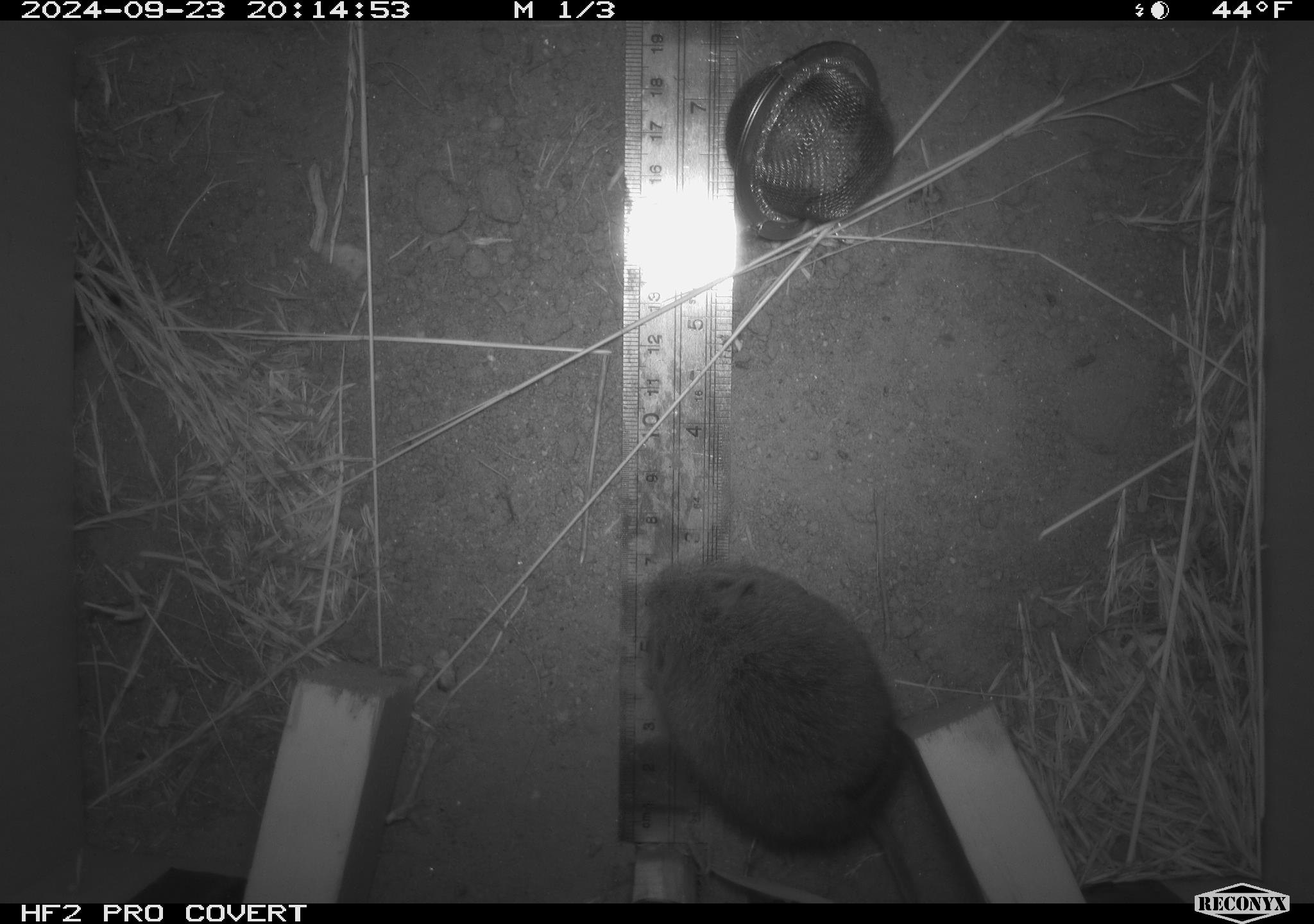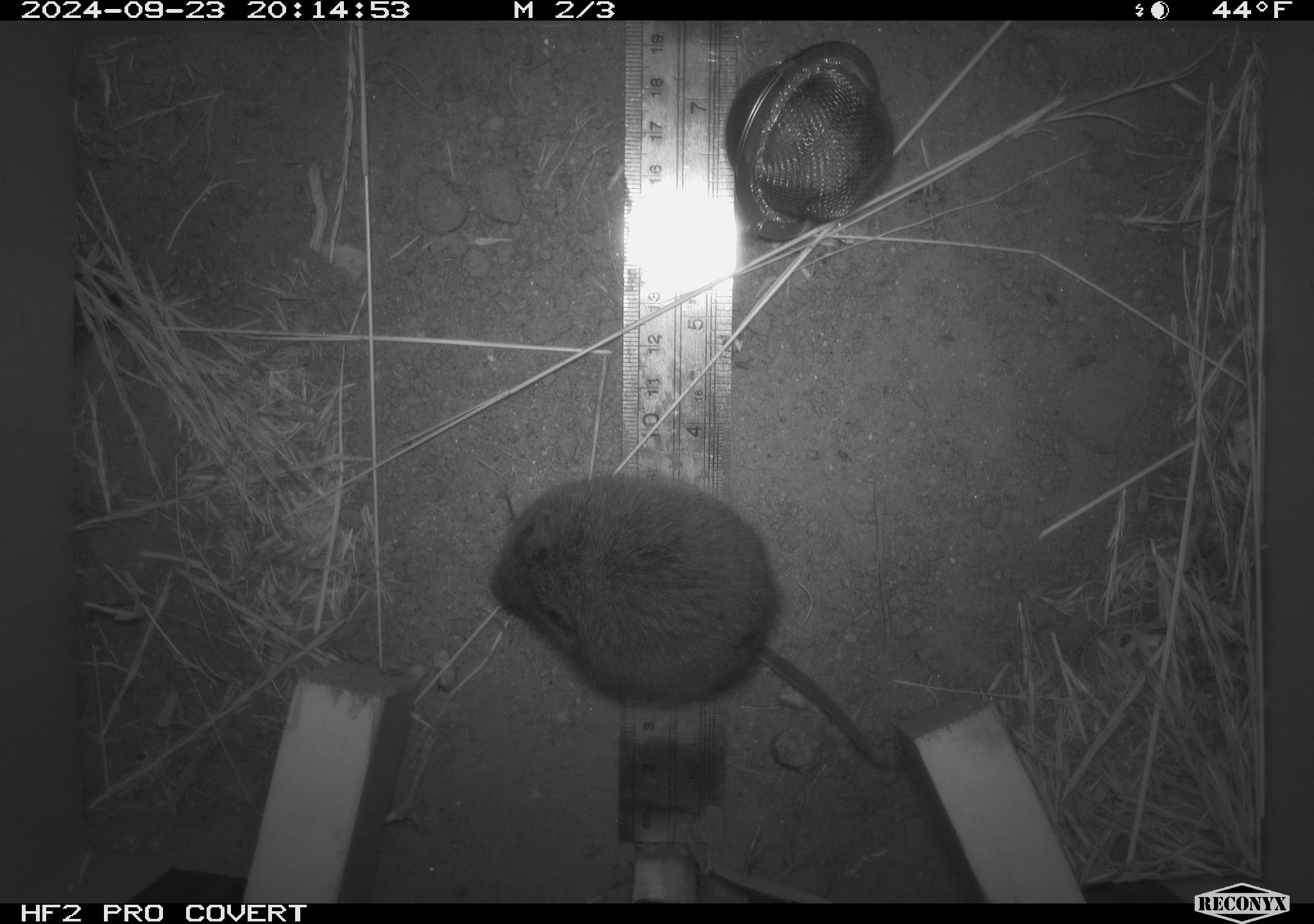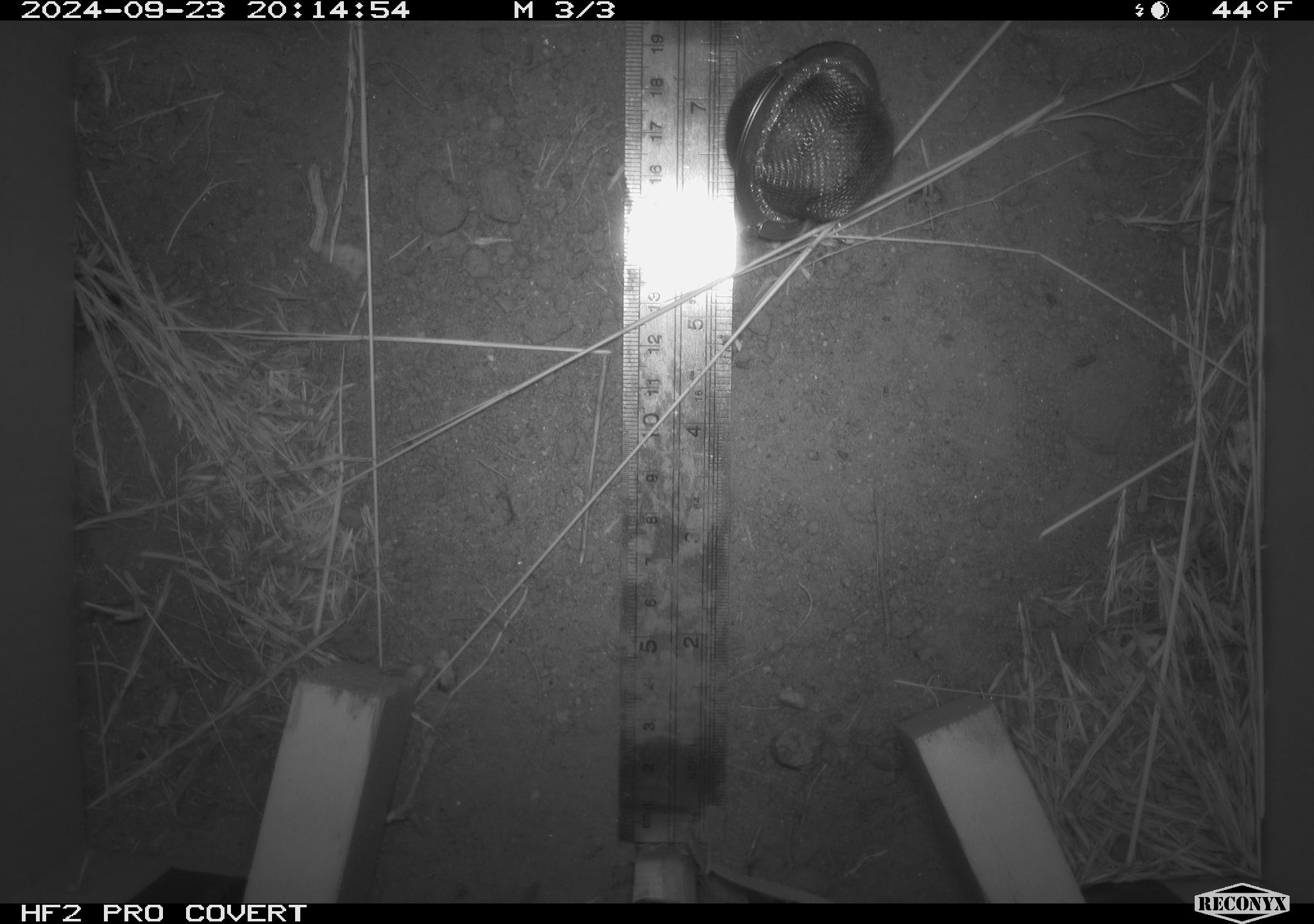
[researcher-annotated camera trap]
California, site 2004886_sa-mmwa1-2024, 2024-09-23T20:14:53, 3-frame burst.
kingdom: Animalia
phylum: Chordata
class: Mammalia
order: Rodentia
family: Cricetidae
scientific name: Arvicolinae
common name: voles, lemmings, and muskrats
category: arvicolinae subfamily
Arvicolinae subfamily (voles, lemmings, and muskrats) (Arvicolinae).